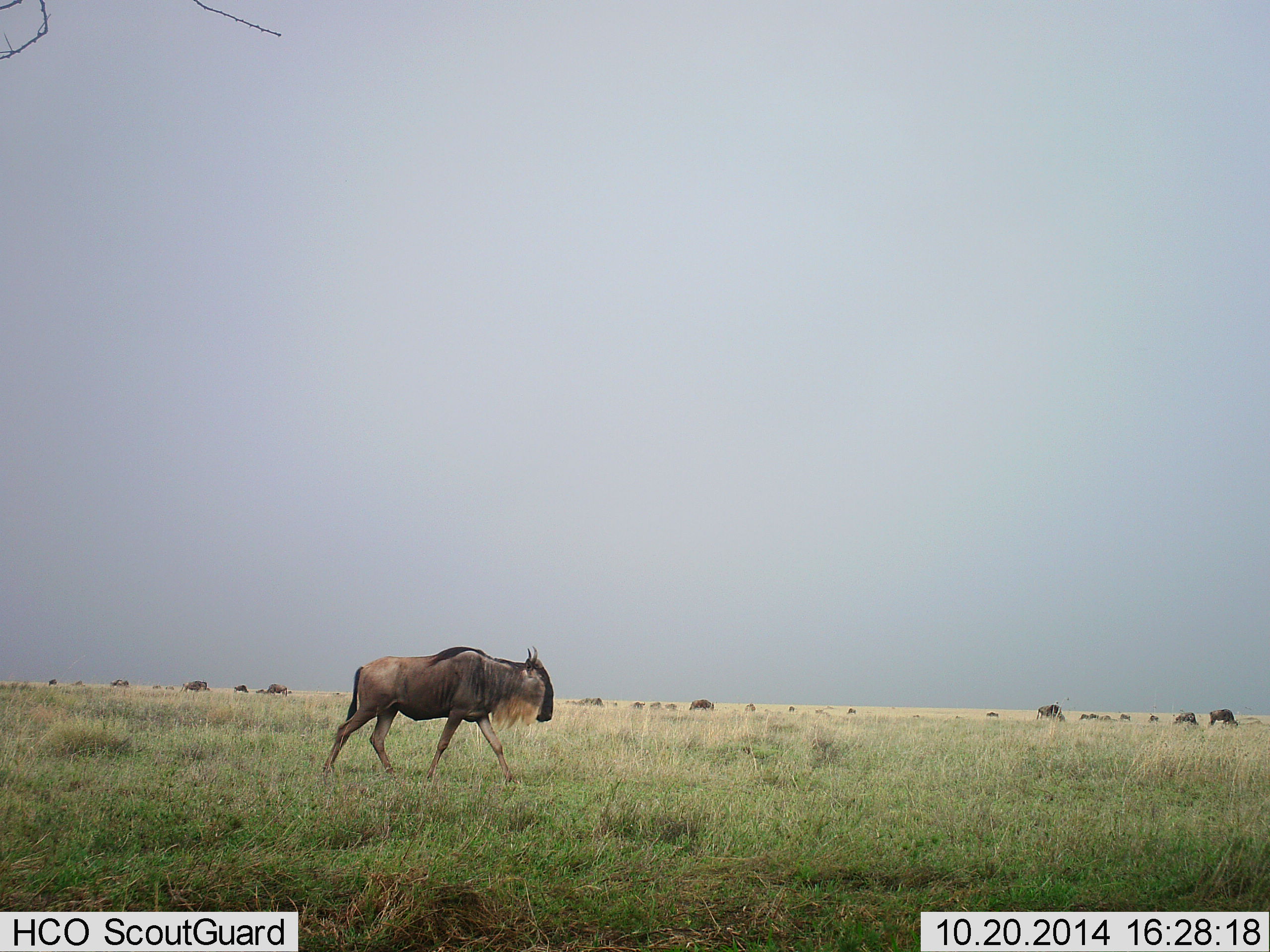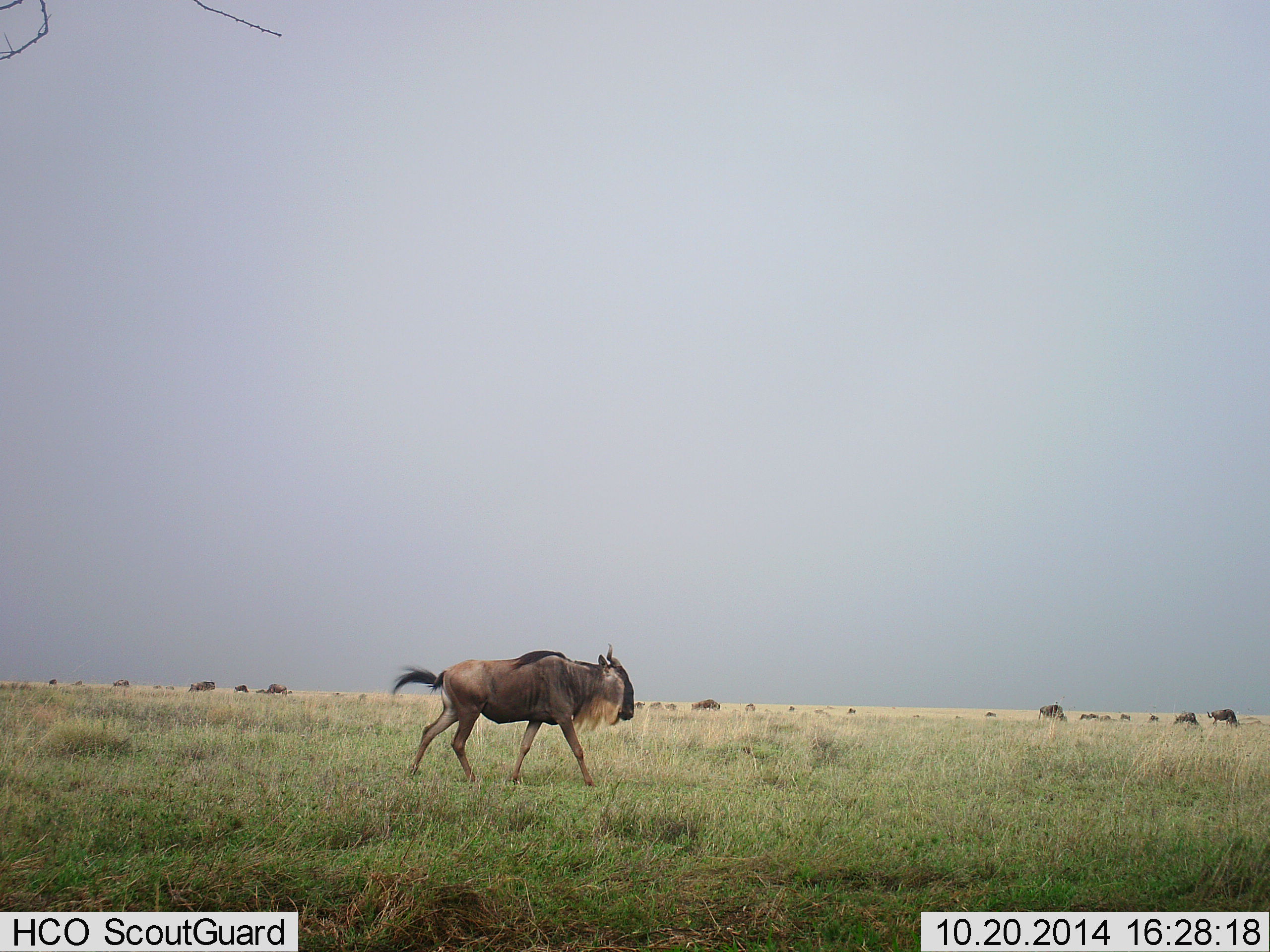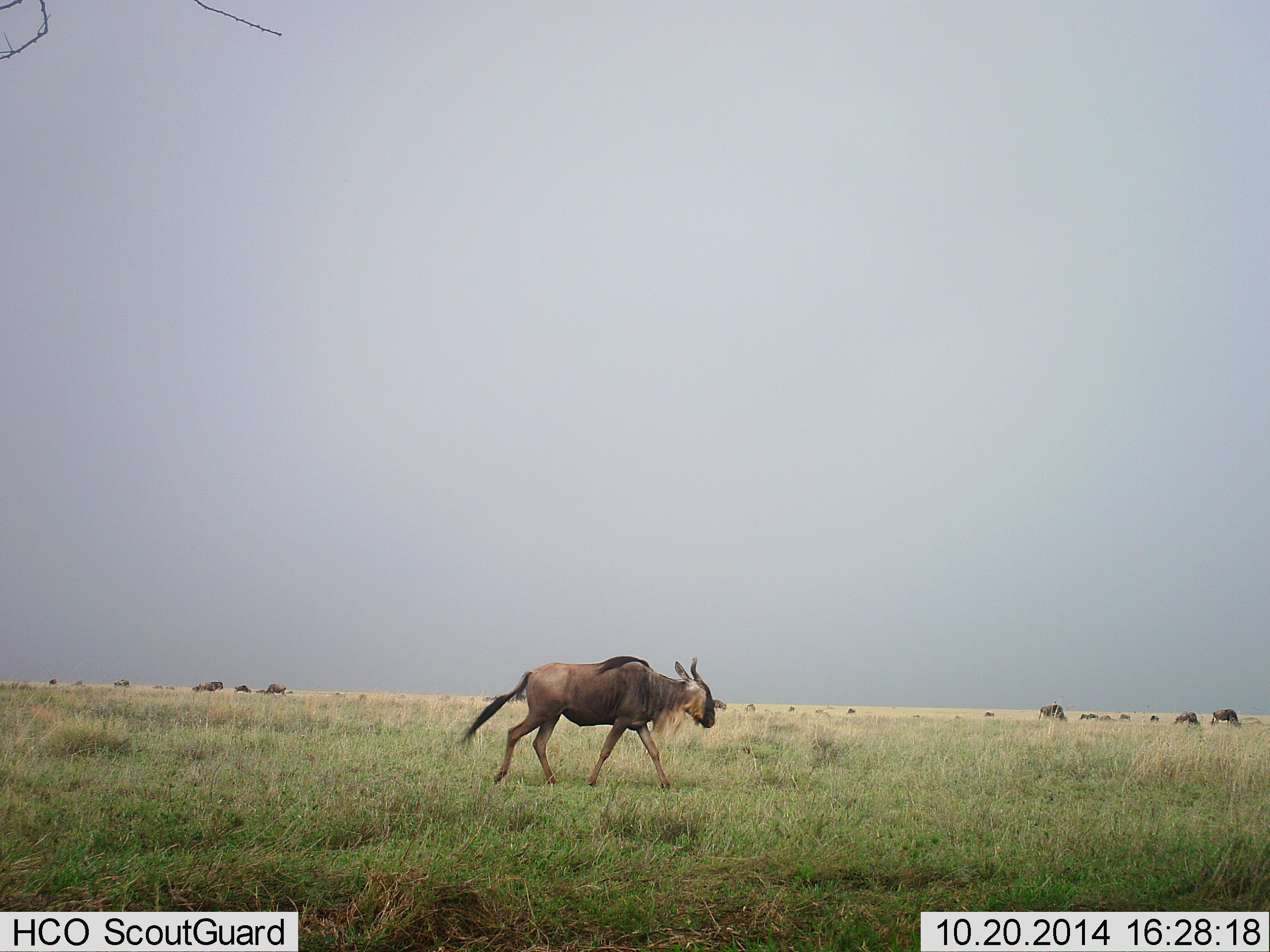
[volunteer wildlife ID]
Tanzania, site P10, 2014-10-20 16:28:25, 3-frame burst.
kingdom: Animalia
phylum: Chordata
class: Mammalia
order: Artiodactyla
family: Bovidae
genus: Connochaetes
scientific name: Connochaetes taurinus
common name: blue wildebeest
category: wildebeest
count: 11-50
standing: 20%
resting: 0%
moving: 100%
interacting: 0%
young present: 0%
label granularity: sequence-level